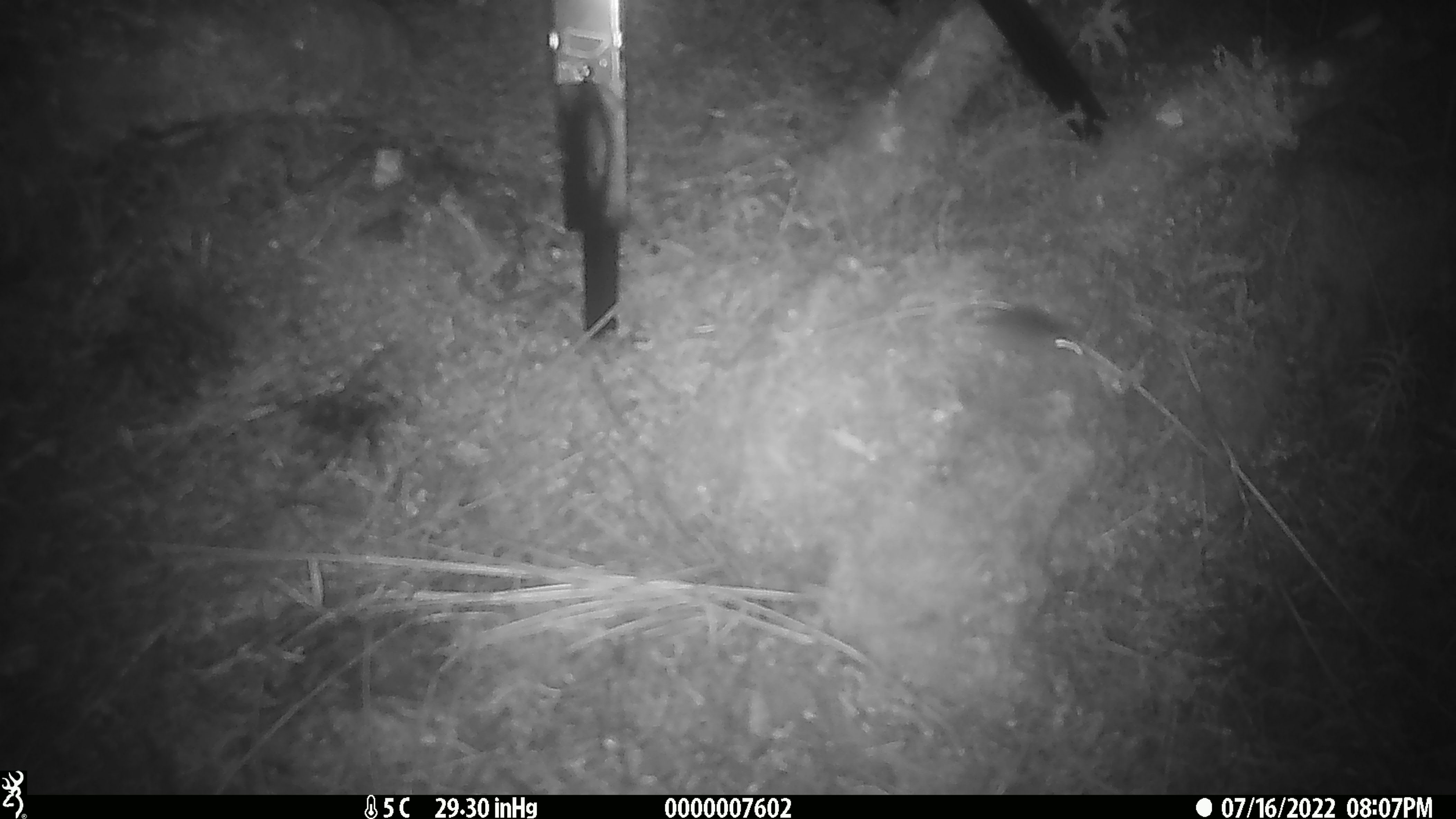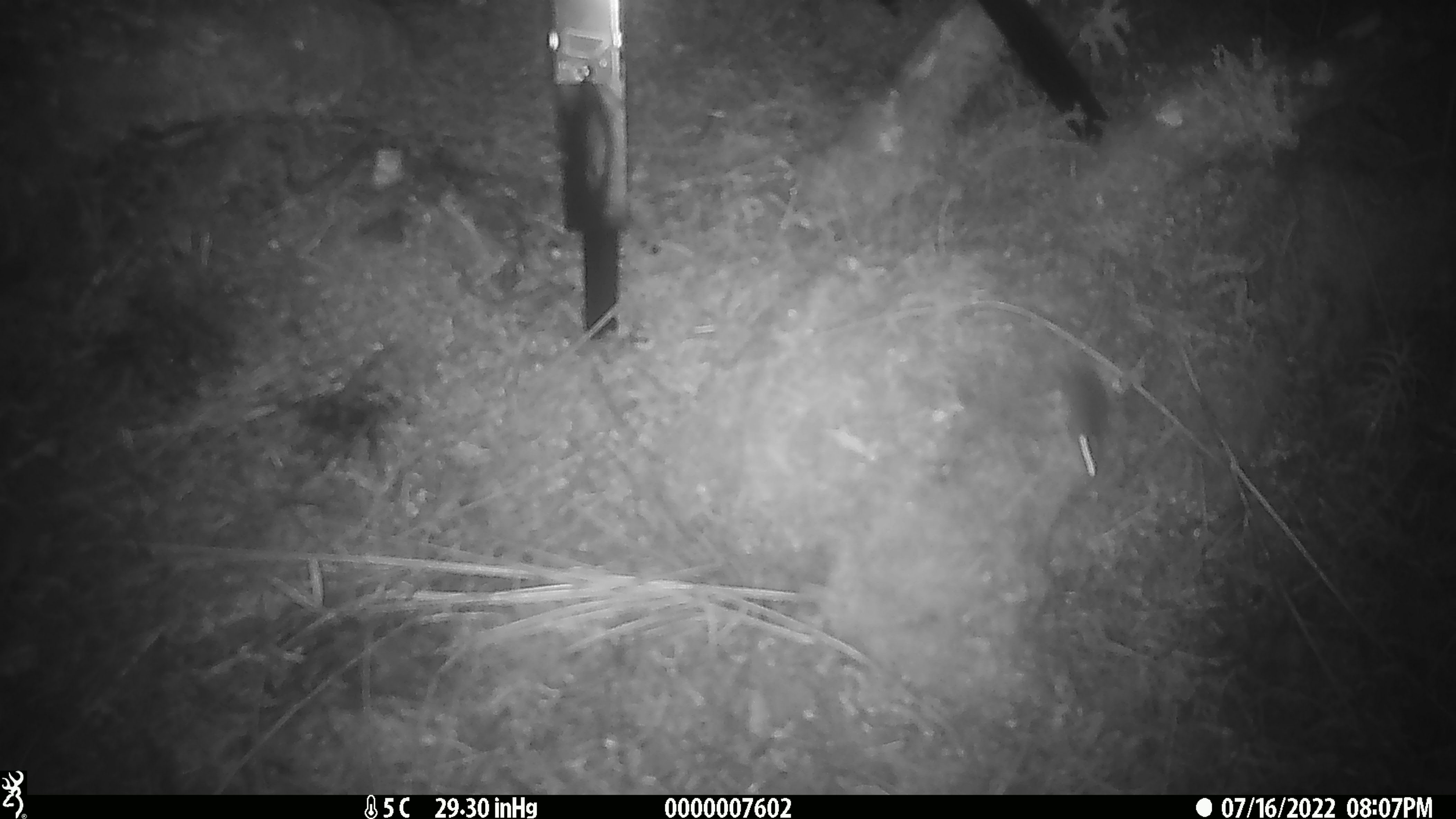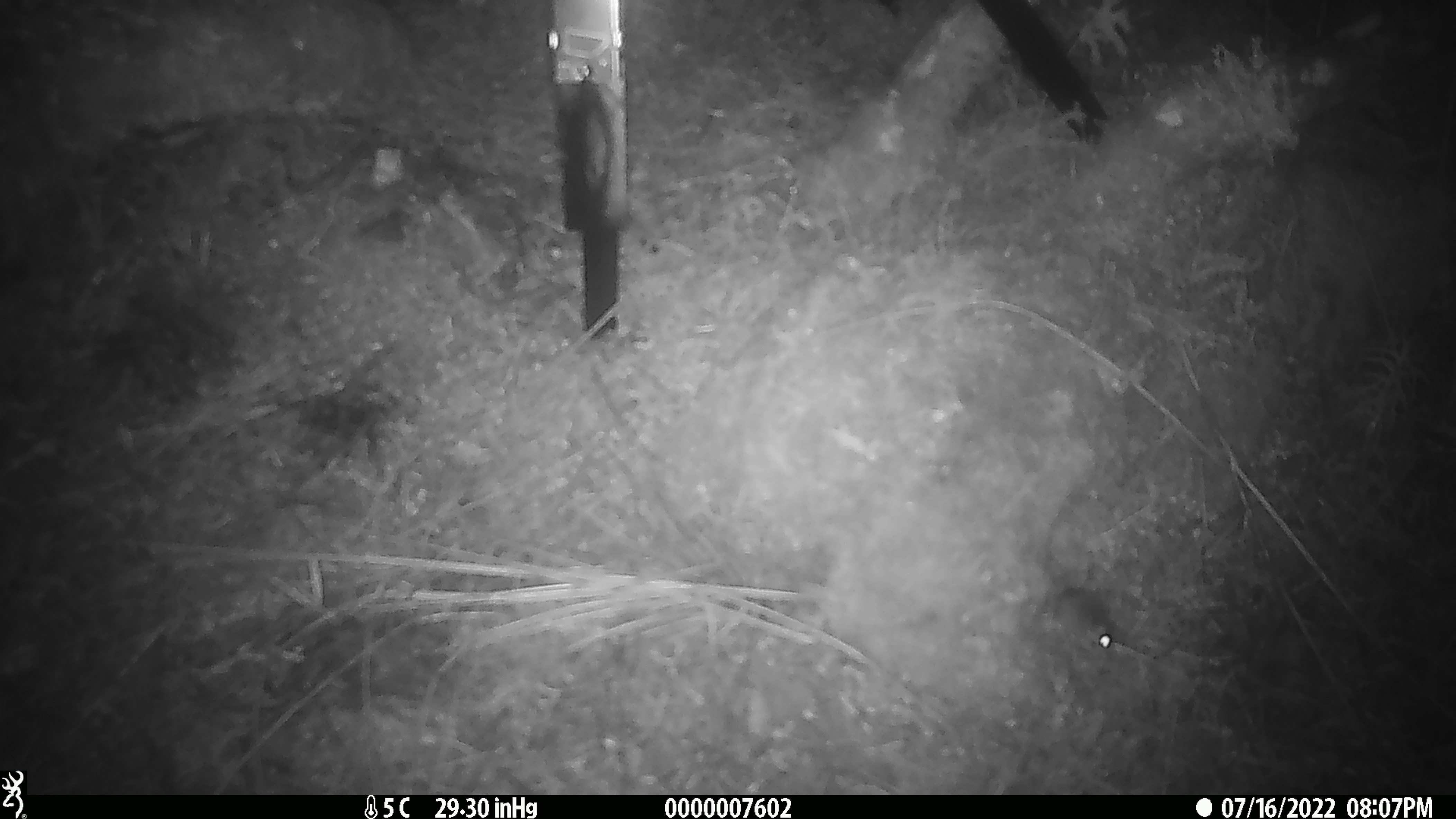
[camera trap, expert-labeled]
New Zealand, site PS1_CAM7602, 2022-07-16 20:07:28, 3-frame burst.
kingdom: Animalia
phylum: Chordata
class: Mammalia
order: Rodentia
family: Muridae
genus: Mus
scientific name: Mus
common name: mouse